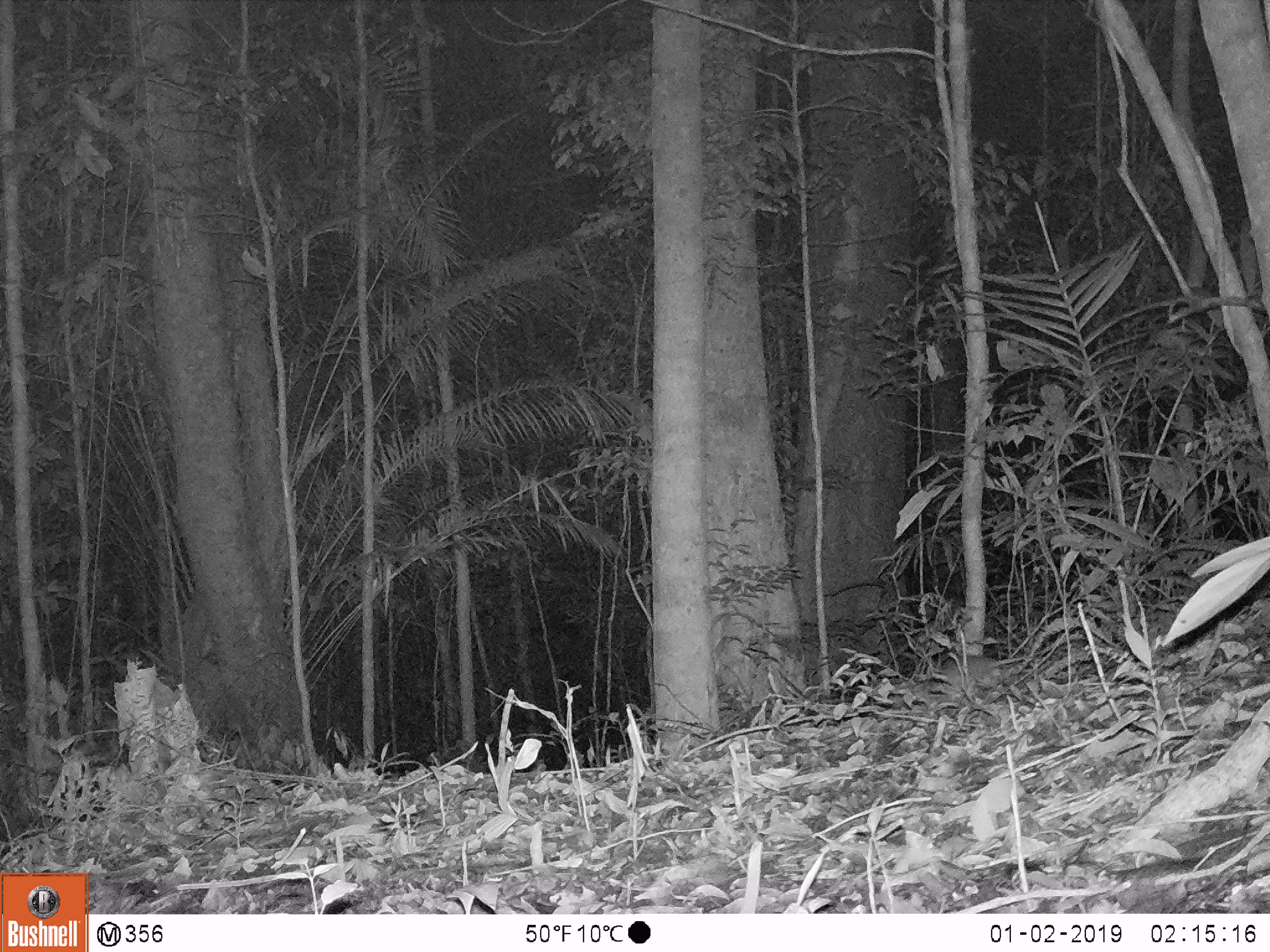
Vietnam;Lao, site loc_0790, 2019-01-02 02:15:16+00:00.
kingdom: Animalia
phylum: Chordata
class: Mammalia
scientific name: Mammalia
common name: mammal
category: unidentified small mammal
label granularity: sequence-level